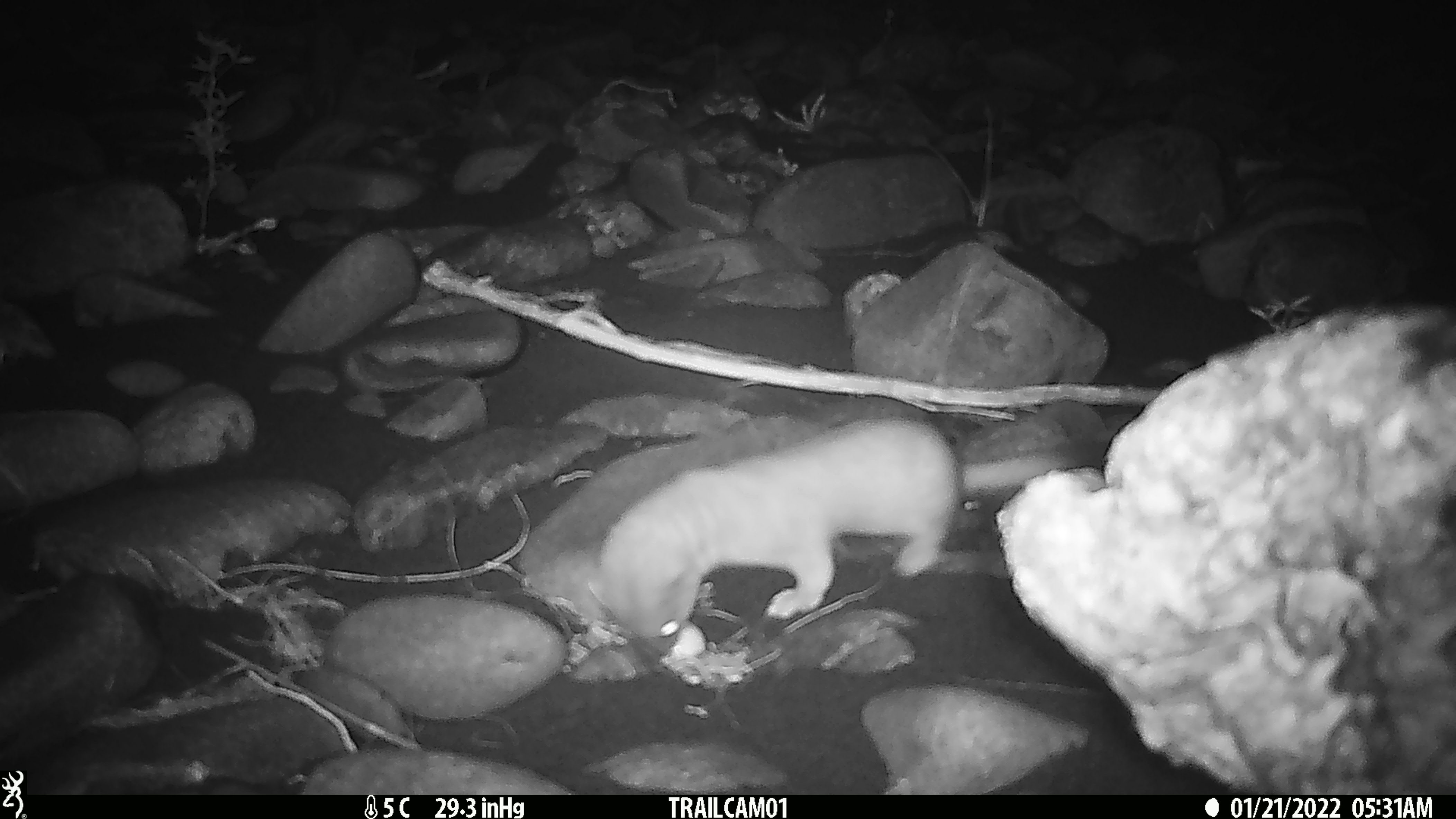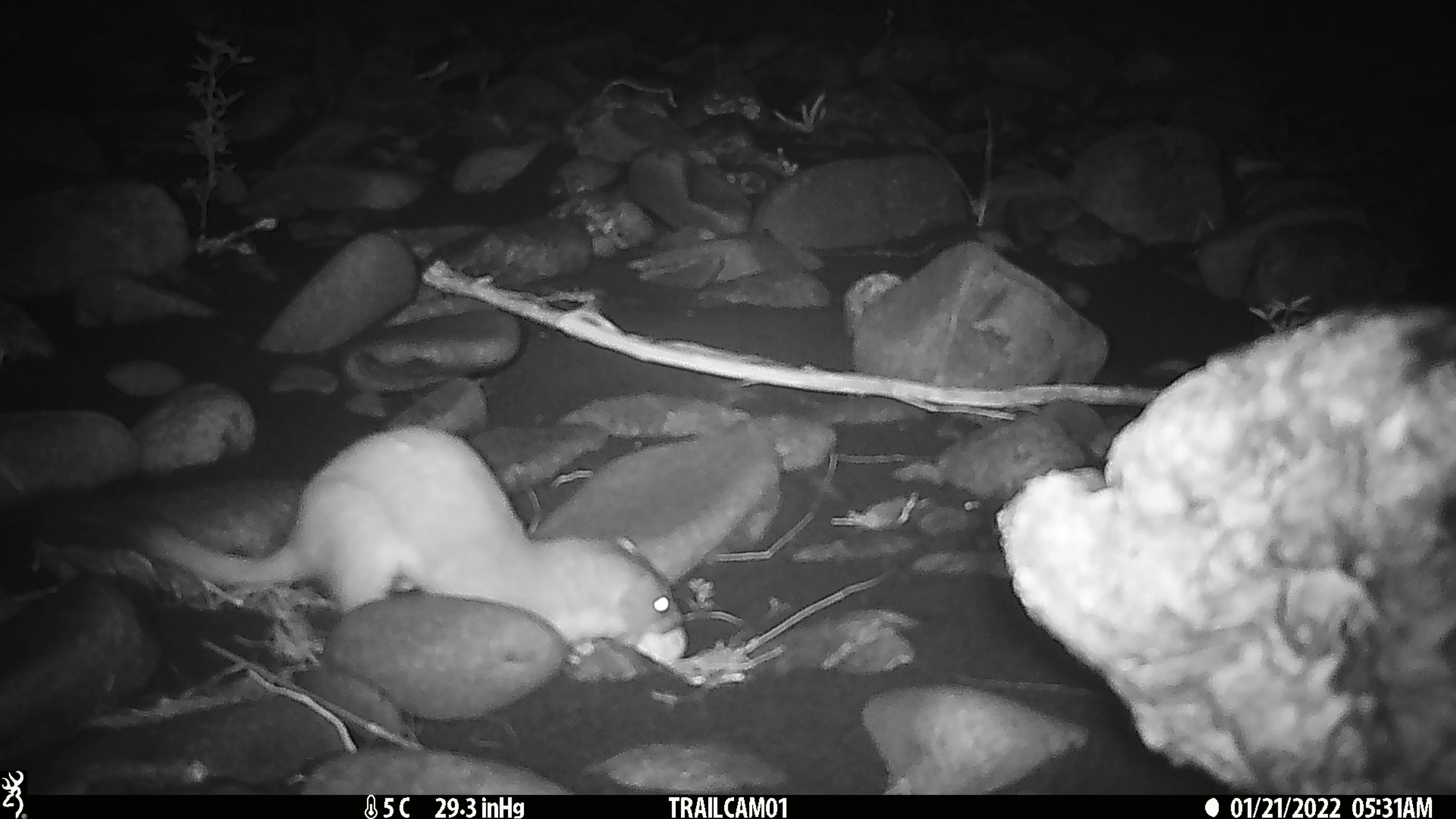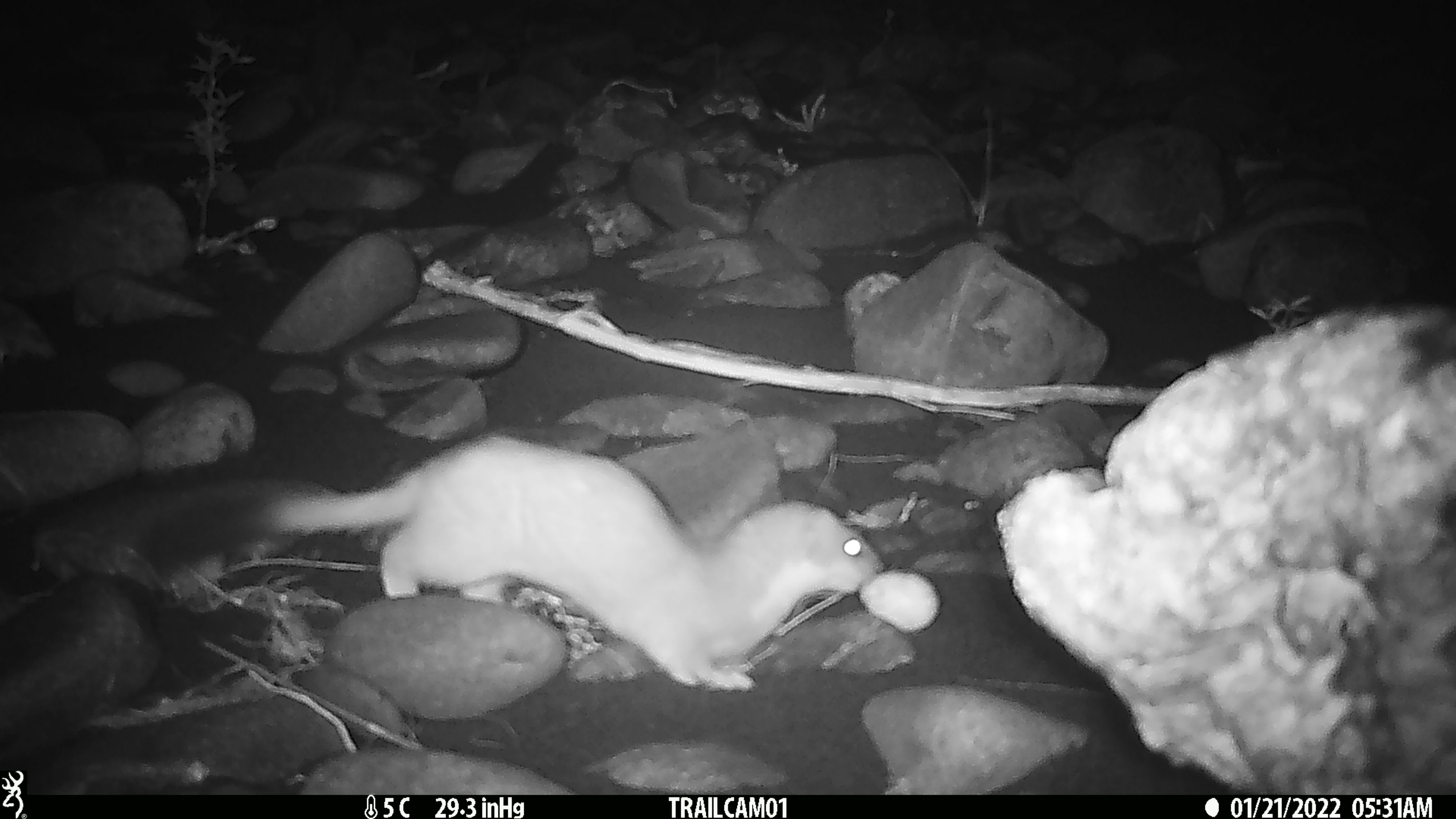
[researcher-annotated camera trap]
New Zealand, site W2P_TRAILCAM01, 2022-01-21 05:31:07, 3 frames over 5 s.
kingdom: Animalia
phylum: Chordata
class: Mammalia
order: Carnivora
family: Mustelidae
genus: Mustela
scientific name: Mustela erminea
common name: stoat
Stoat (Mustela erminea).